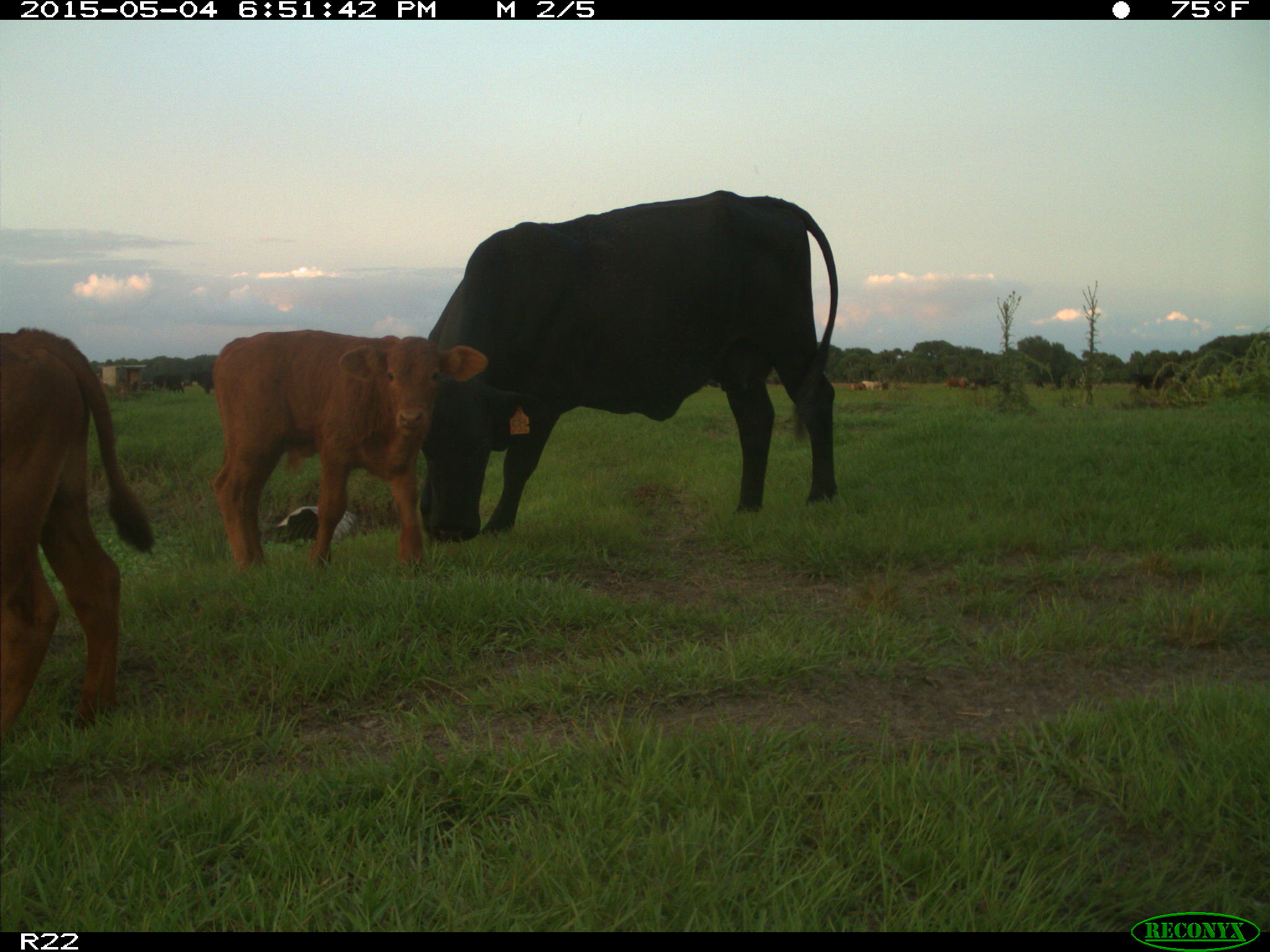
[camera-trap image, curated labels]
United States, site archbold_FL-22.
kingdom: Animalia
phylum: Chordata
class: Mammalia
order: Artiodactyla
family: Bovidae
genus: Bos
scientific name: Bos taurus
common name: domestic cow